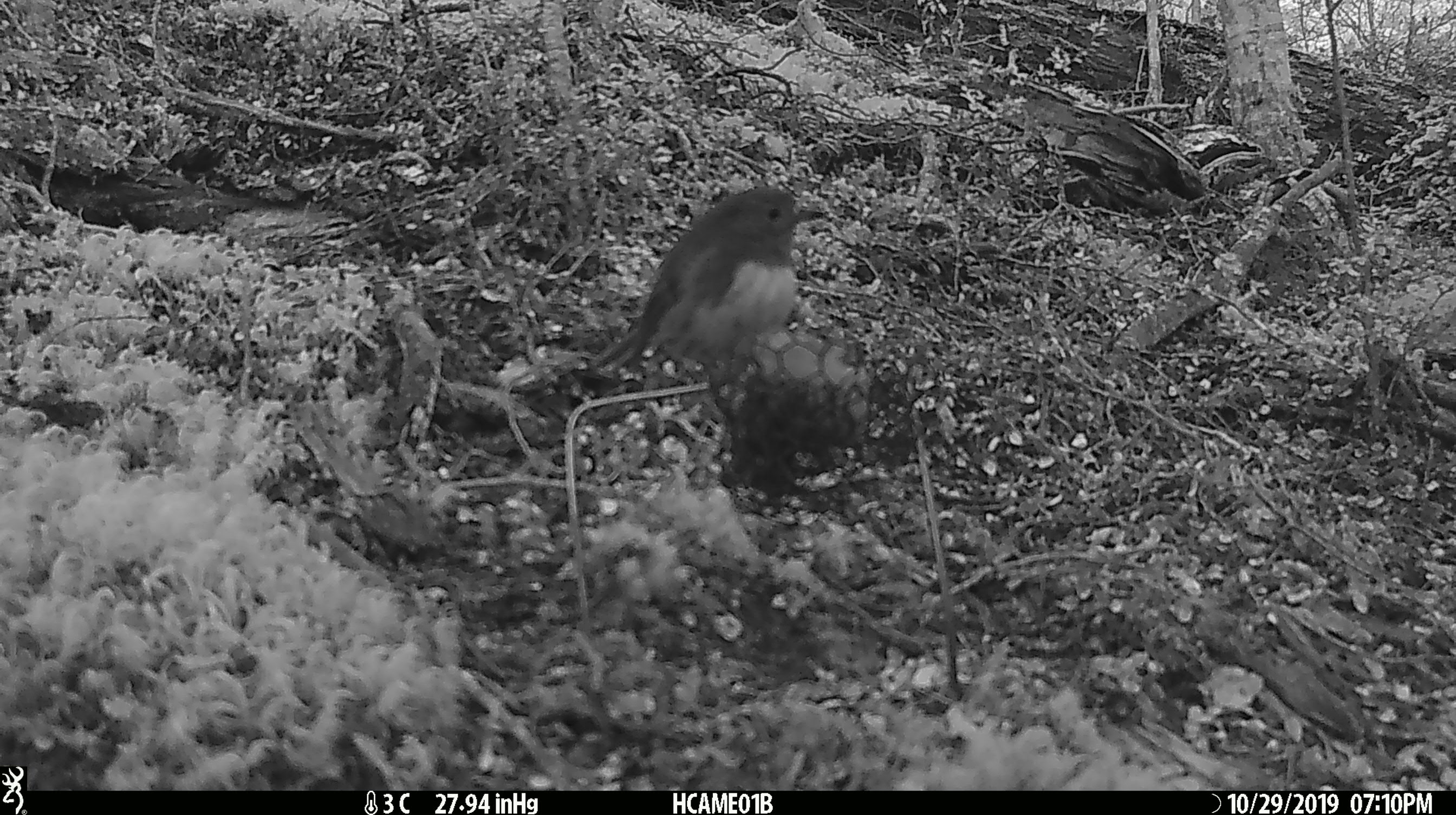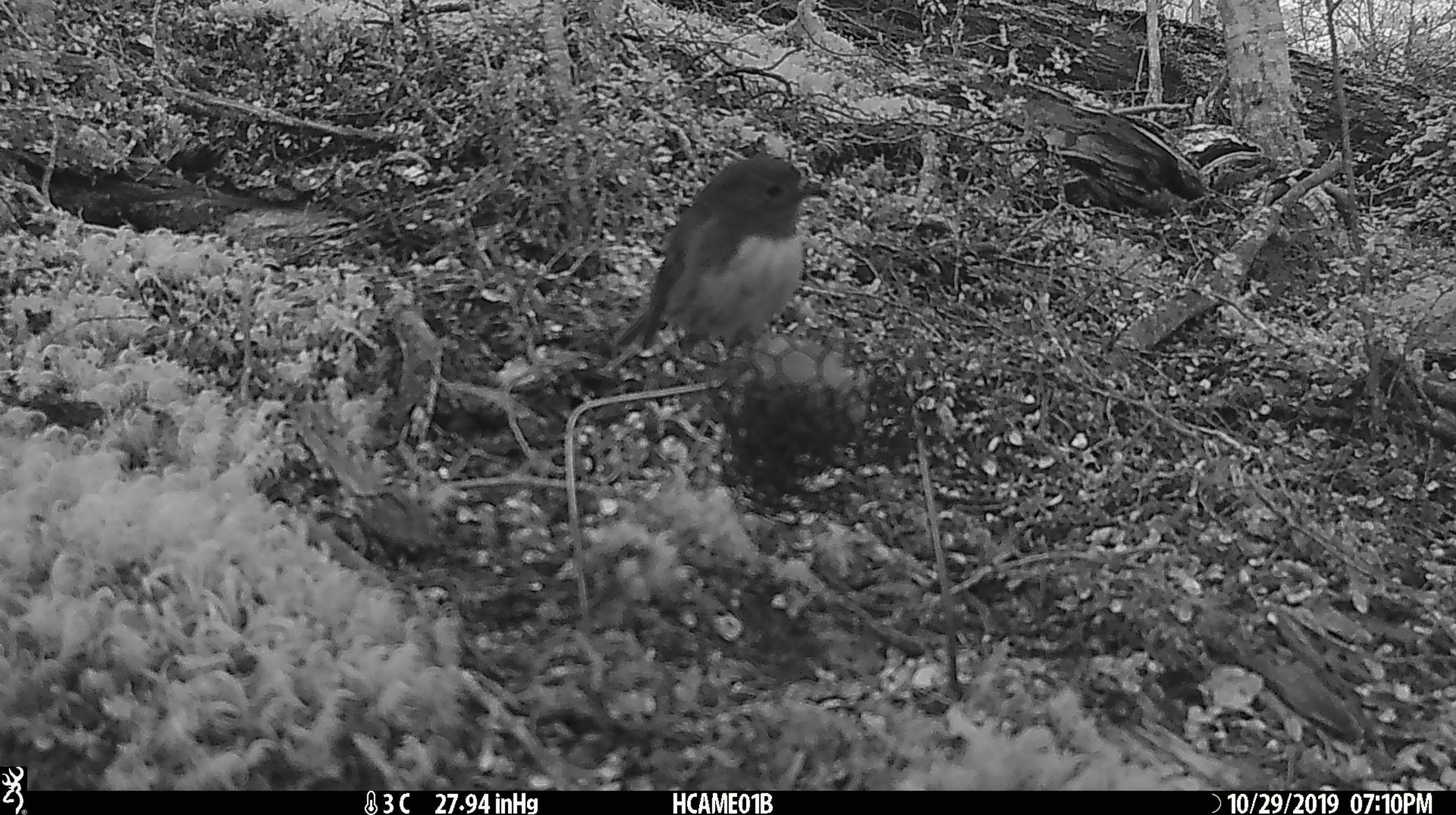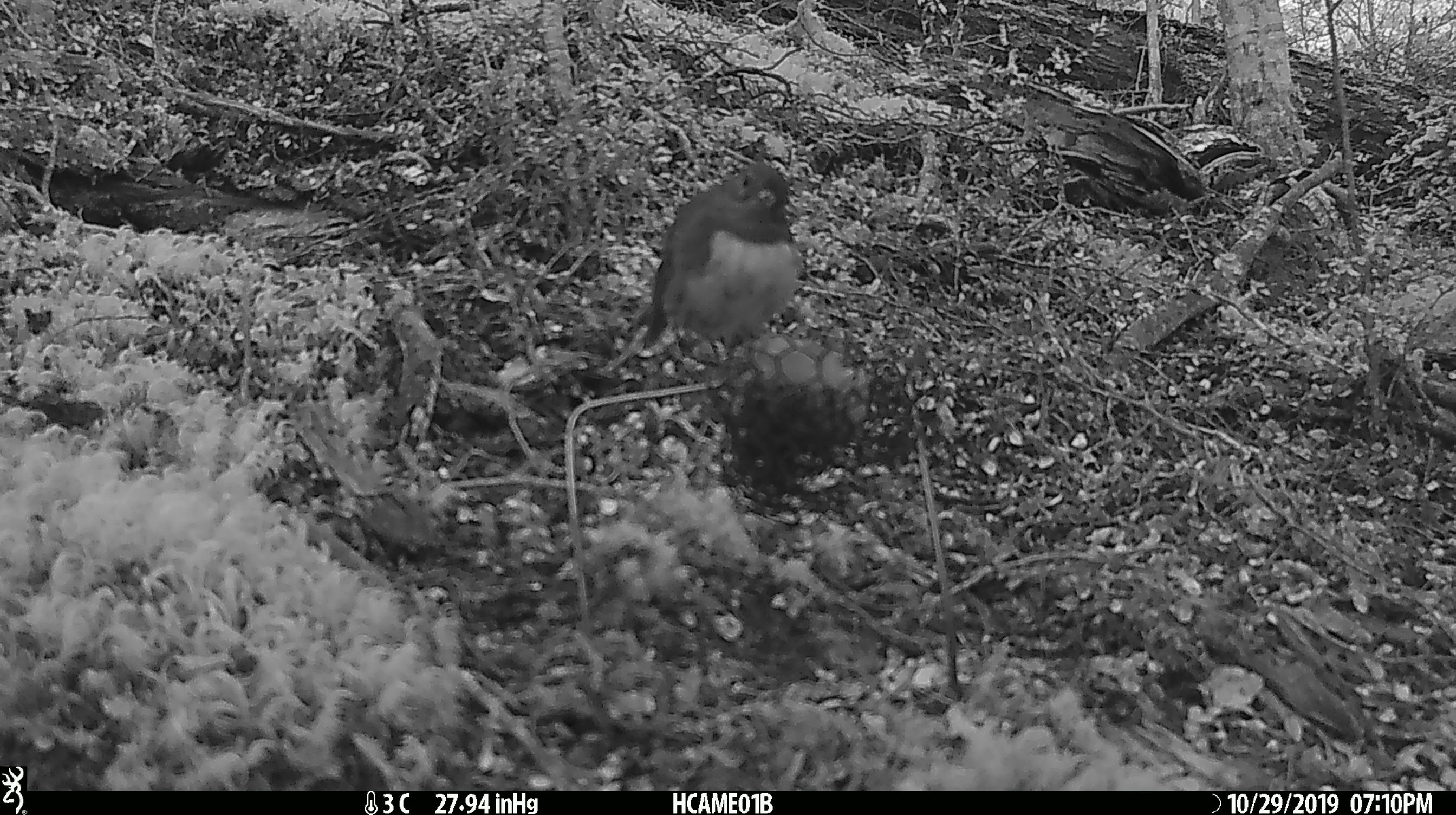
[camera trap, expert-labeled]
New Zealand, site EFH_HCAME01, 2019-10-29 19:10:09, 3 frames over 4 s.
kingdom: Animalia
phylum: Chordata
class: Aves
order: Passeriformes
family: Petroicidae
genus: Petroica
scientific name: Petroica australis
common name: new zealand robin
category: robin